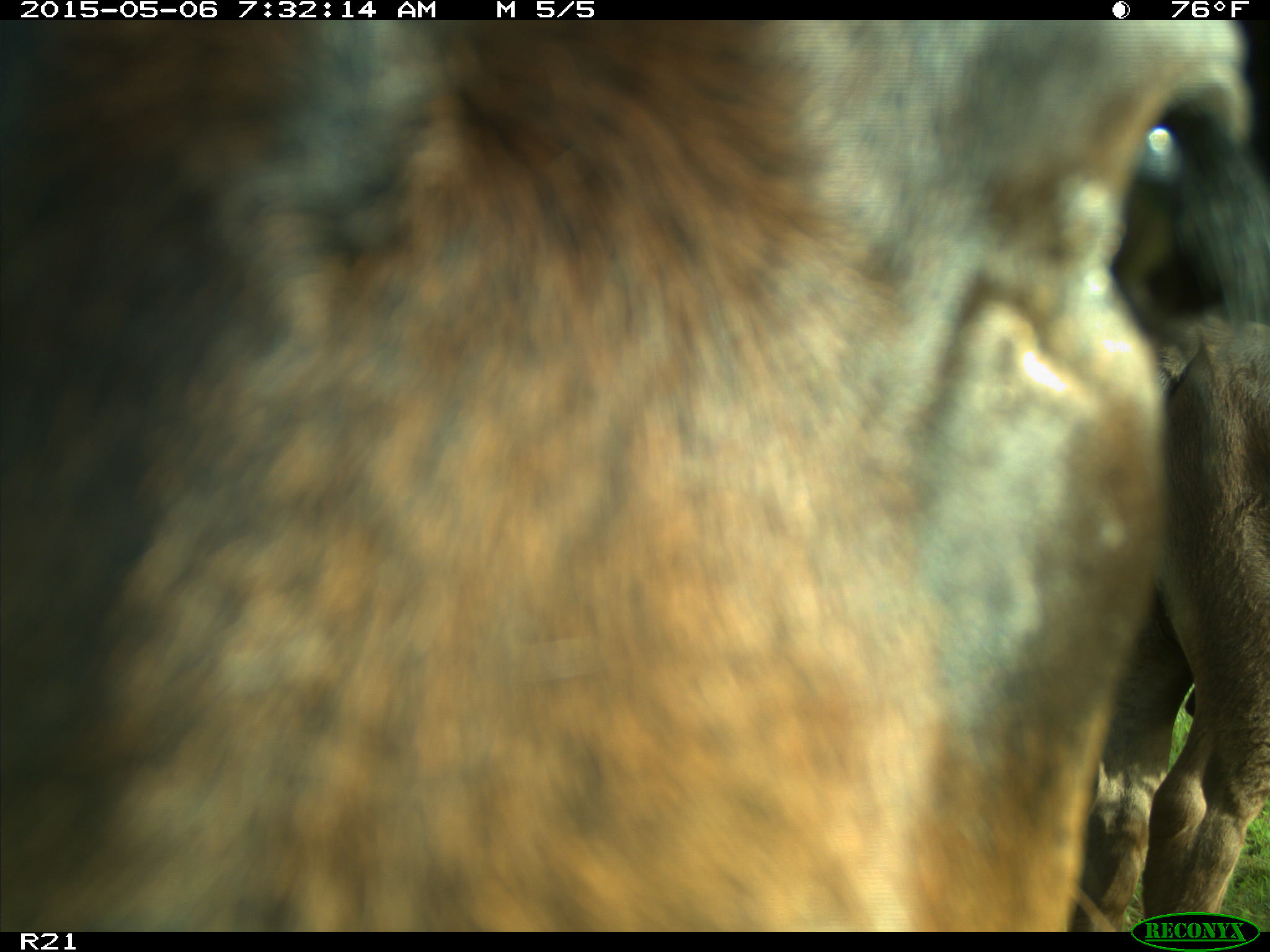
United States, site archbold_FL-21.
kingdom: Animalia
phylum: Chordata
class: Mammalia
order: Artiodactyla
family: Bovidae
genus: Bos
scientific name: Bos taurus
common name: domestic cow